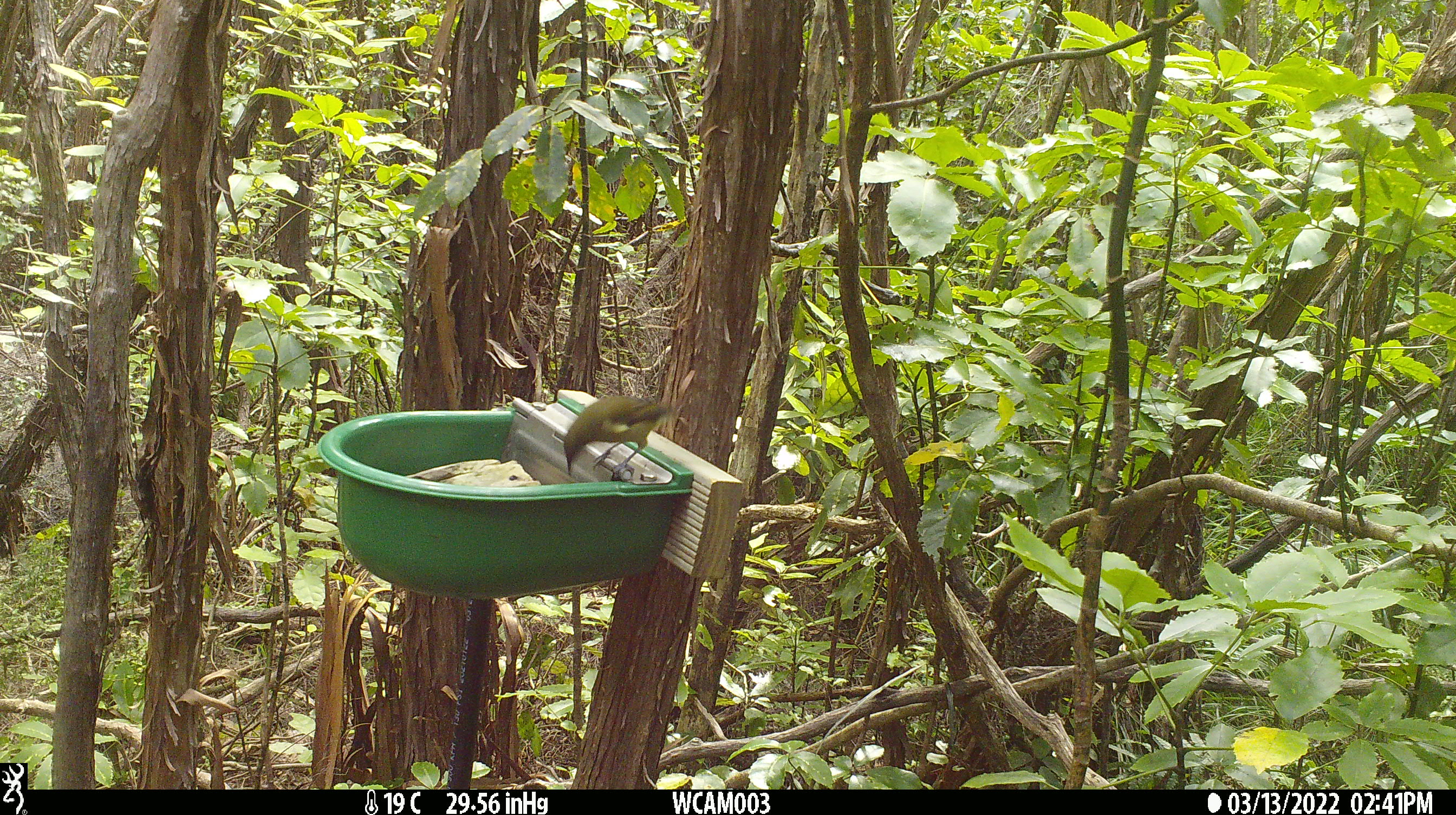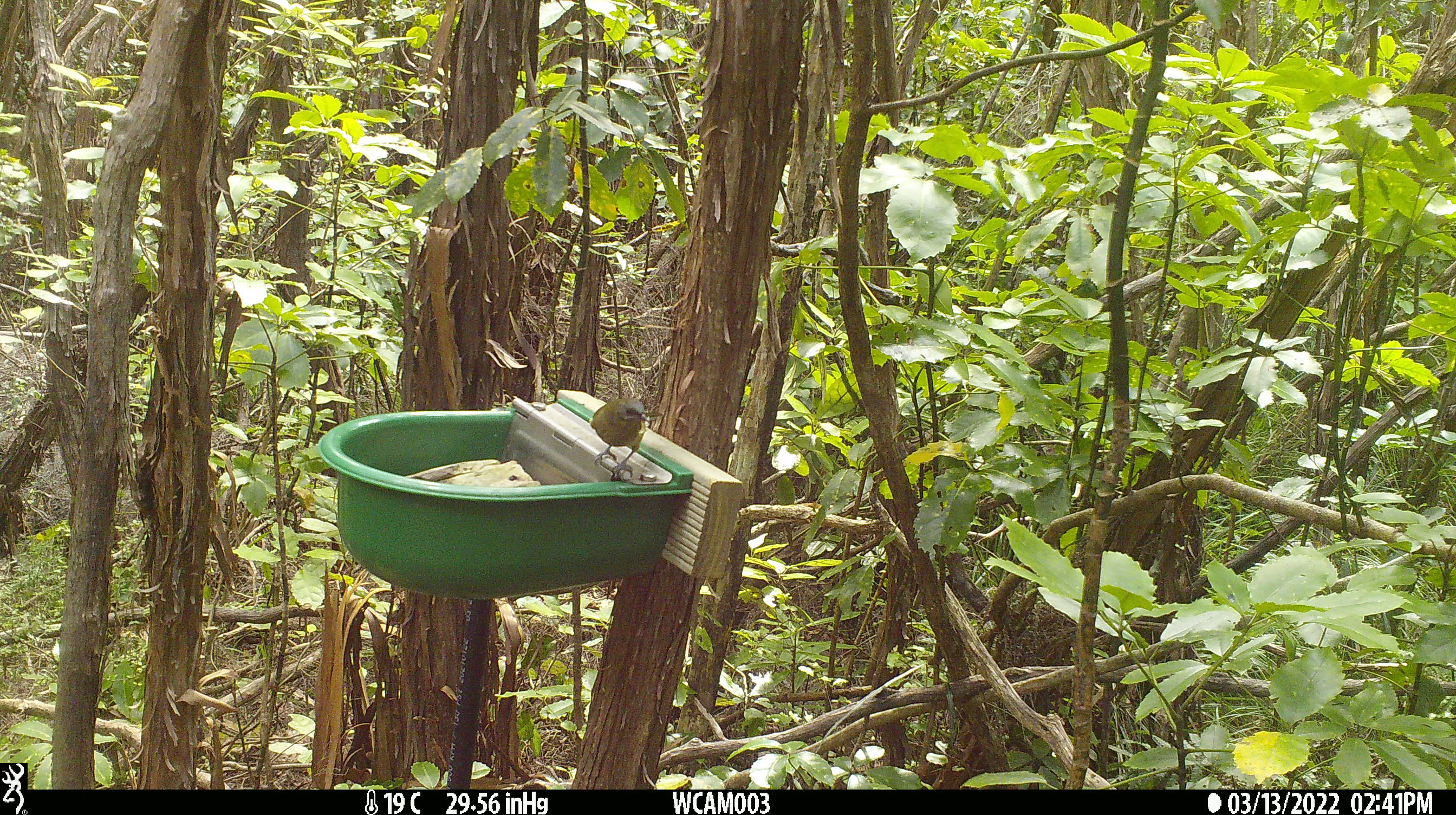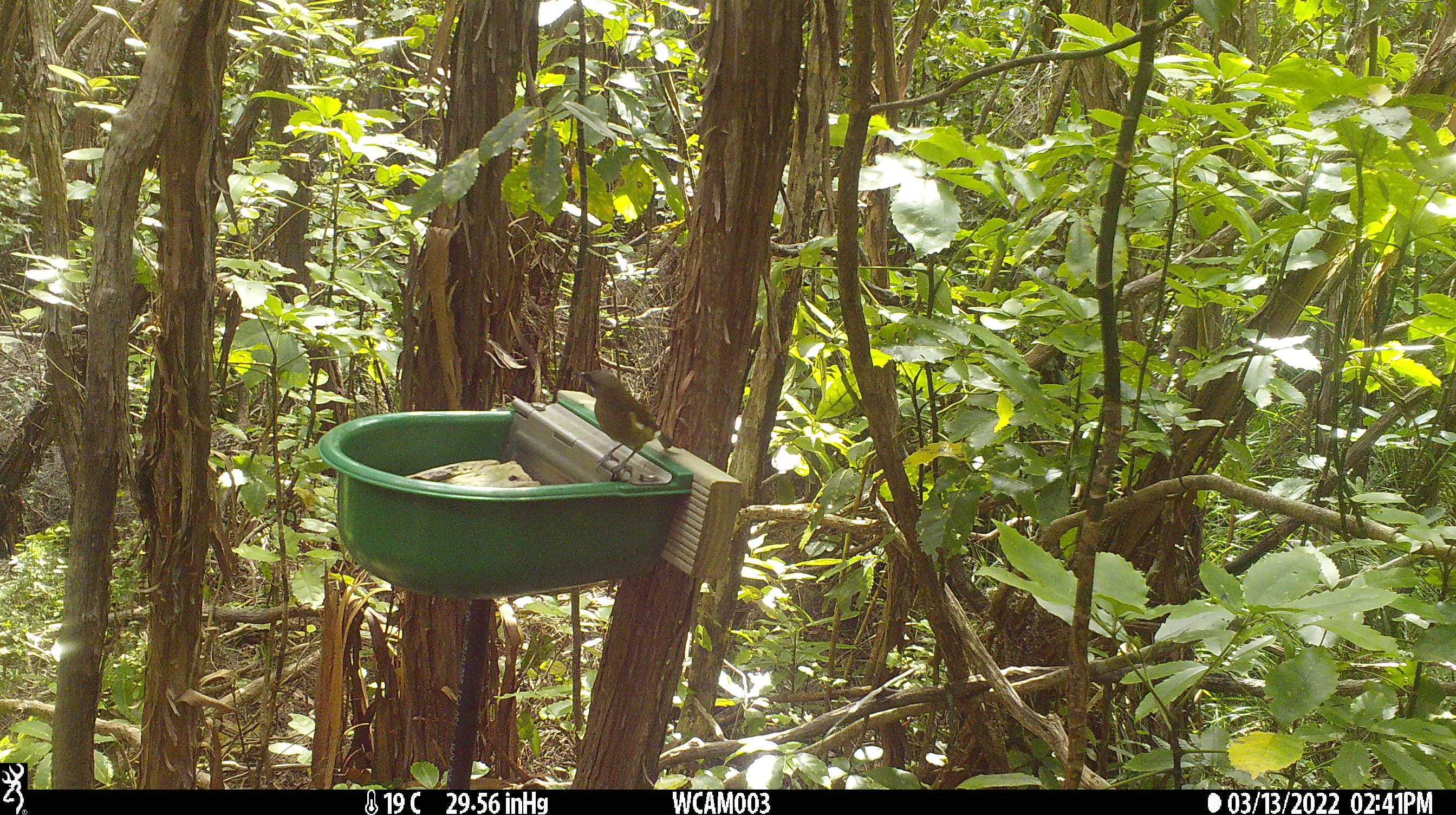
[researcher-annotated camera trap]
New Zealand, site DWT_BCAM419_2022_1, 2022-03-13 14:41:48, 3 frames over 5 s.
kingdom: Animalia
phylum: Chordata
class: Aves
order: Passeriformes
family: Meliphagidae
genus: Anthornis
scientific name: Anthornis melanura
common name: new zealand bellbird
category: bellbird